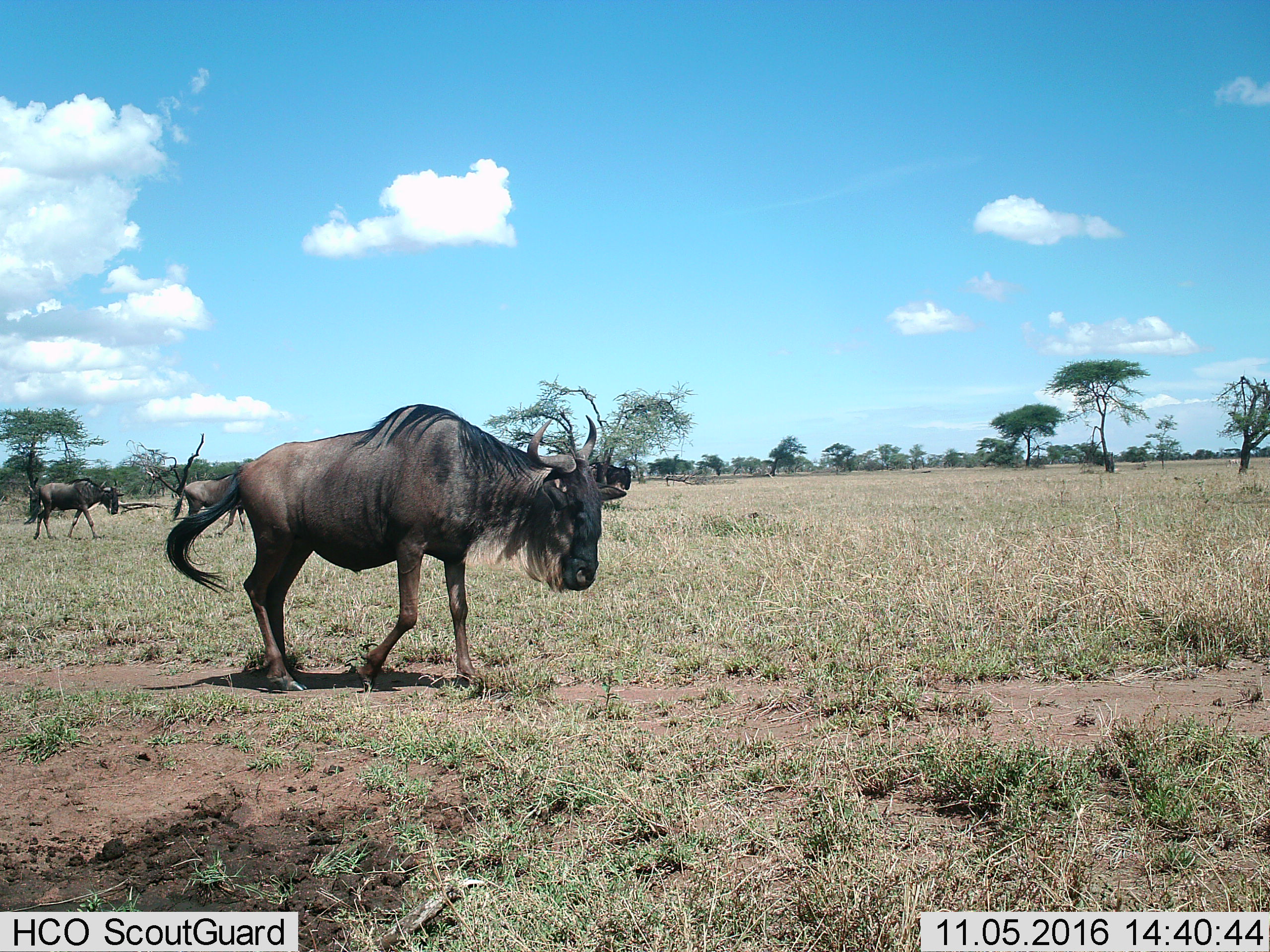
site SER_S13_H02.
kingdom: Animalia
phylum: Chordata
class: Mammalia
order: Artiodactyla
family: Bovidae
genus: Connochaetes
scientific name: Connochaetes taurinus taurinus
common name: blue wildebeest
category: wildebeestblue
Wildebeestblue (blue wildebeest) (Connochaetes taurinus taurinus), count 4. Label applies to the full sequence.